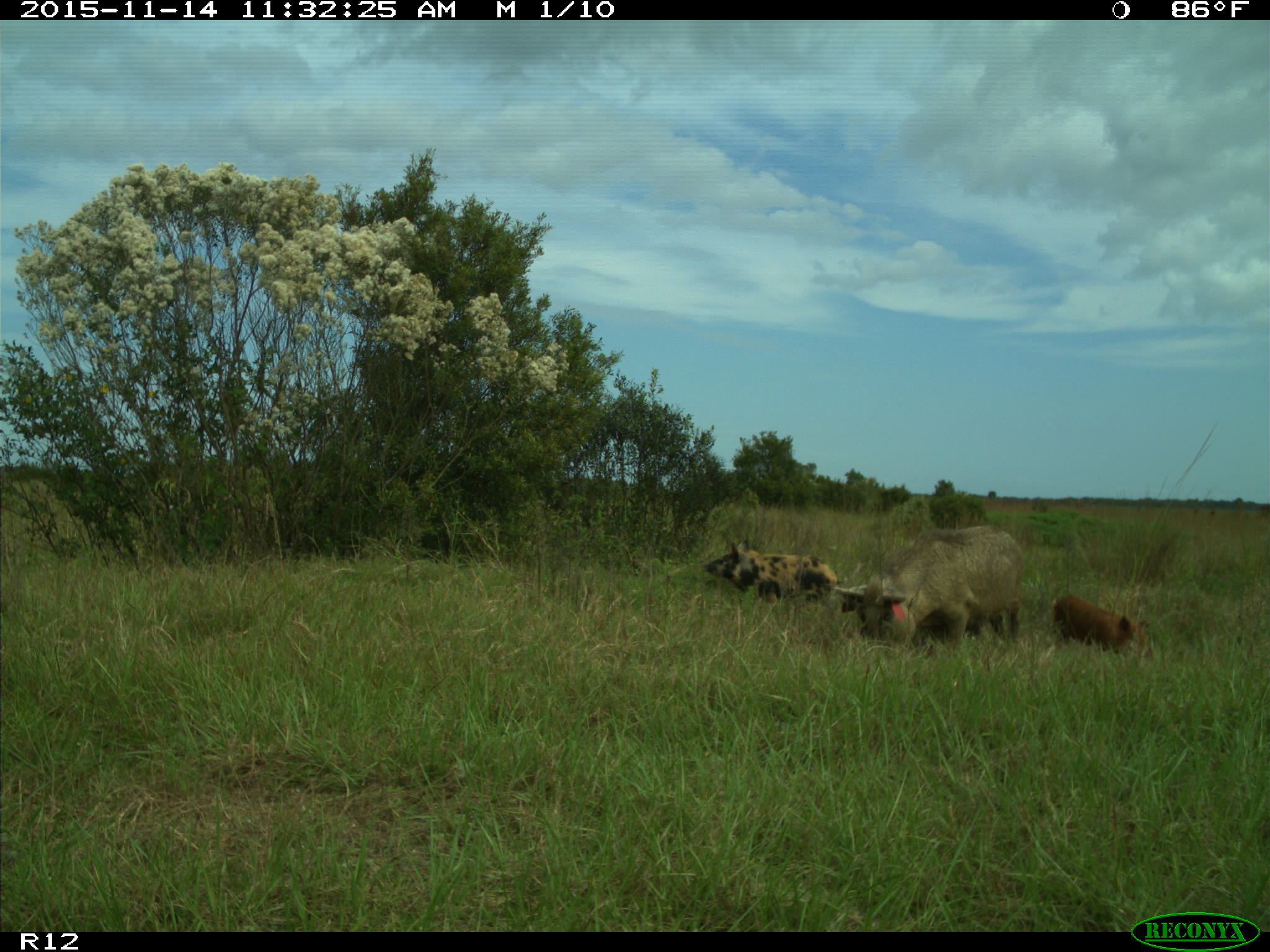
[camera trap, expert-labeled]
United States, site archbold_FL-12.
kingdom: Animalia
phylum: Chordata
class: Mammalia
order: Artiodactyla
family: Suidae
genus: Sus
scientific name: Sus scrofa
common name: wild boar